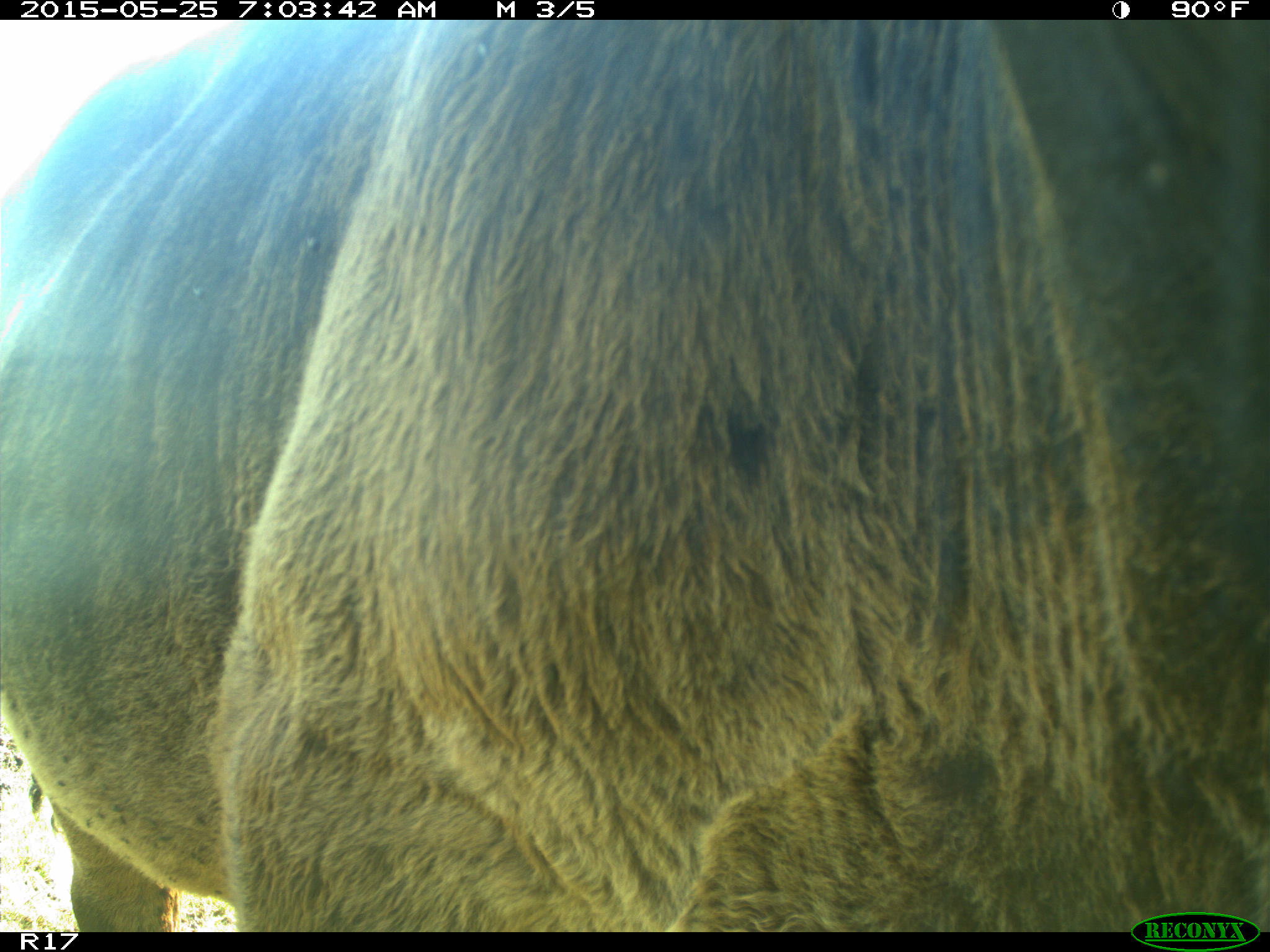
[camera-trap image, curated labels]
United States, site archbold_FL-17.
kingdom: Animalia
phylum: Chordata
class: Mammalia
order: Artiodactyla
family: Bovidae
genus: Bos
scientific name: Bos taurus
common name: domestic cow